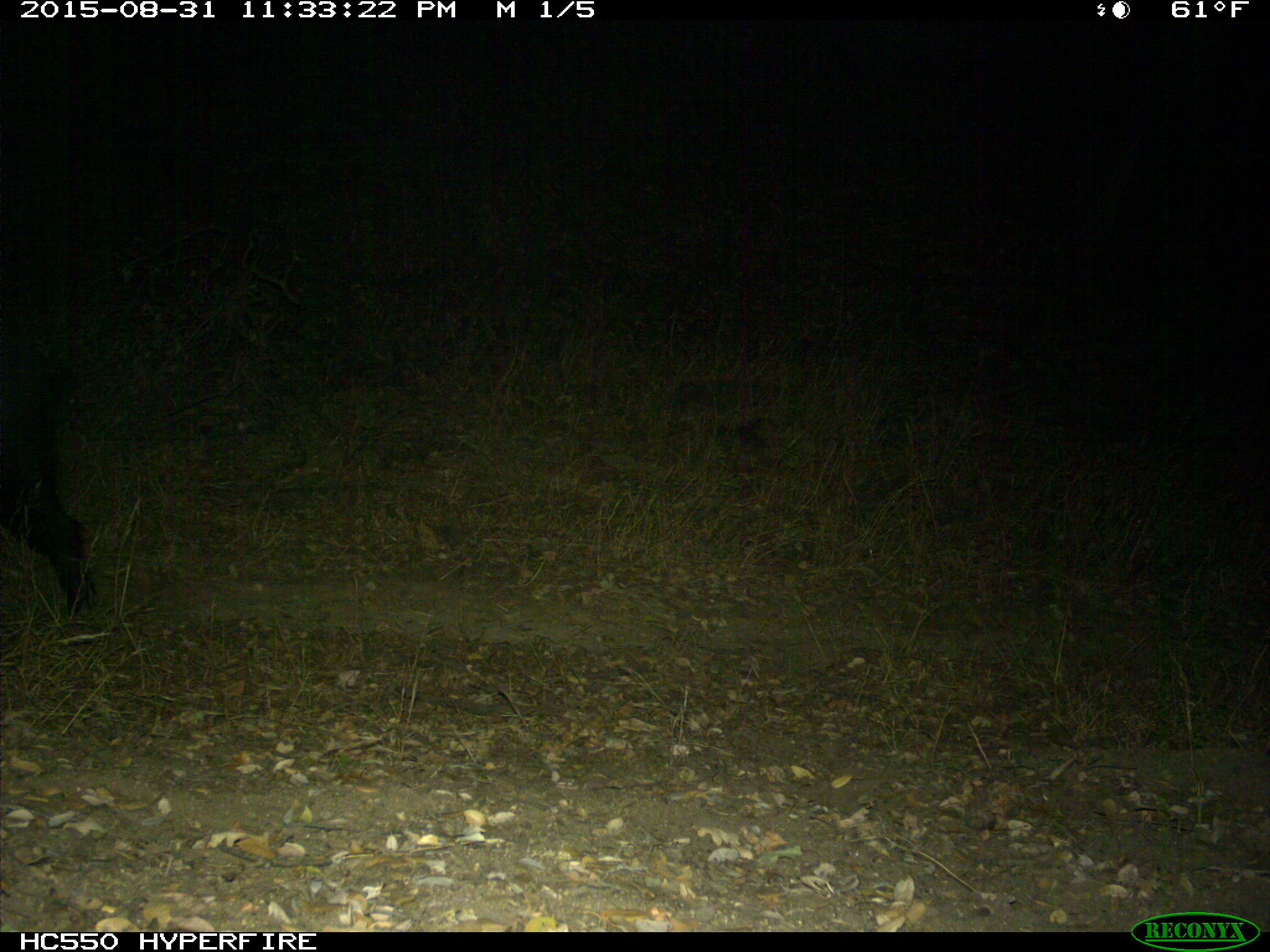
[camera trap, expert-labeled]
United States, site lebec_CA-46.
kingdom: Animalia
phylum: Chordata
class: Mammalia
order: Artiodactyla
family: Suidae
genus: Sus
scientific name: Sus scrofa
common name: wild boar